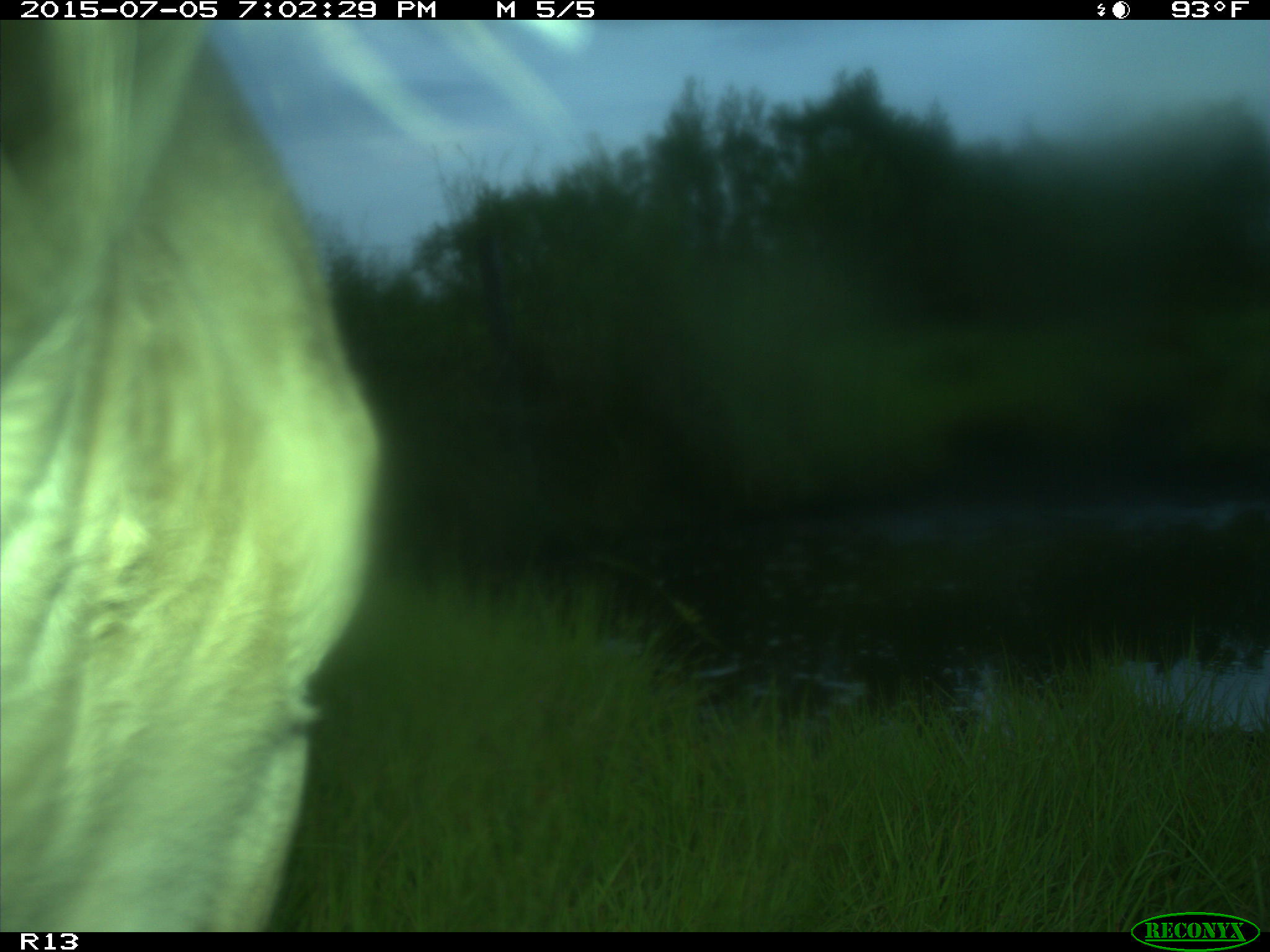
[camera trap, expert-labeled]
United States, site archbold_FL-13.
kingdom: Animalia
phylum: Chordata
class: Mammalia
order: Artiodactyla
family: Bovidae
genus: Bos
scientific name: Bos taurus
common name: domestic cow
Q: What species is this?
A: Bos taurus (domestic cow).